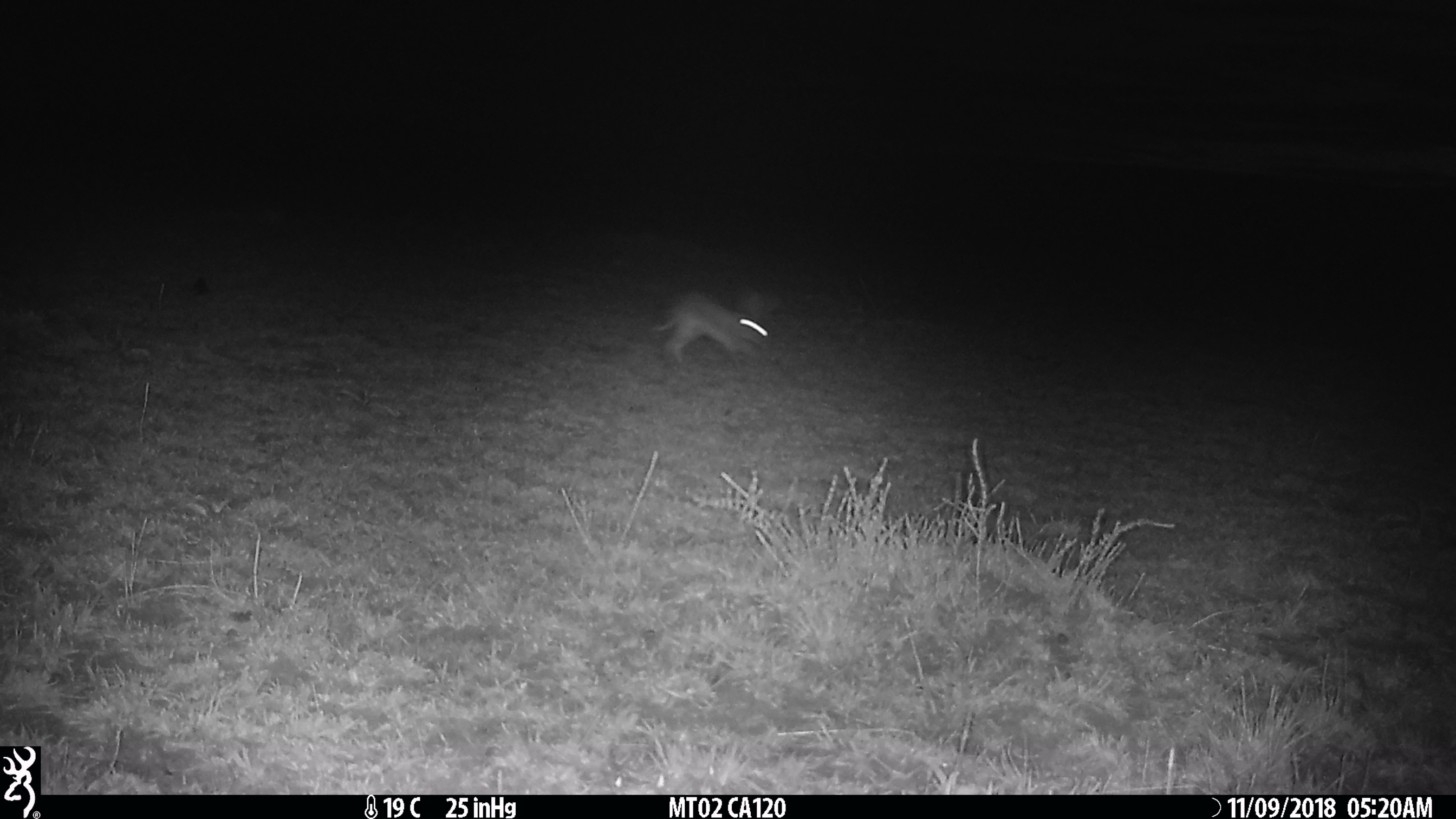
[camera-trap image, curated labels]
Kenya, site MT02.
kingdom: Animalia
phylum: Chordata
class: Mammalia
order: Lagomorpha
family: Leporidae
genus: Lepus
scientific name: Lepus capensis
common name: cape hare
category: hare